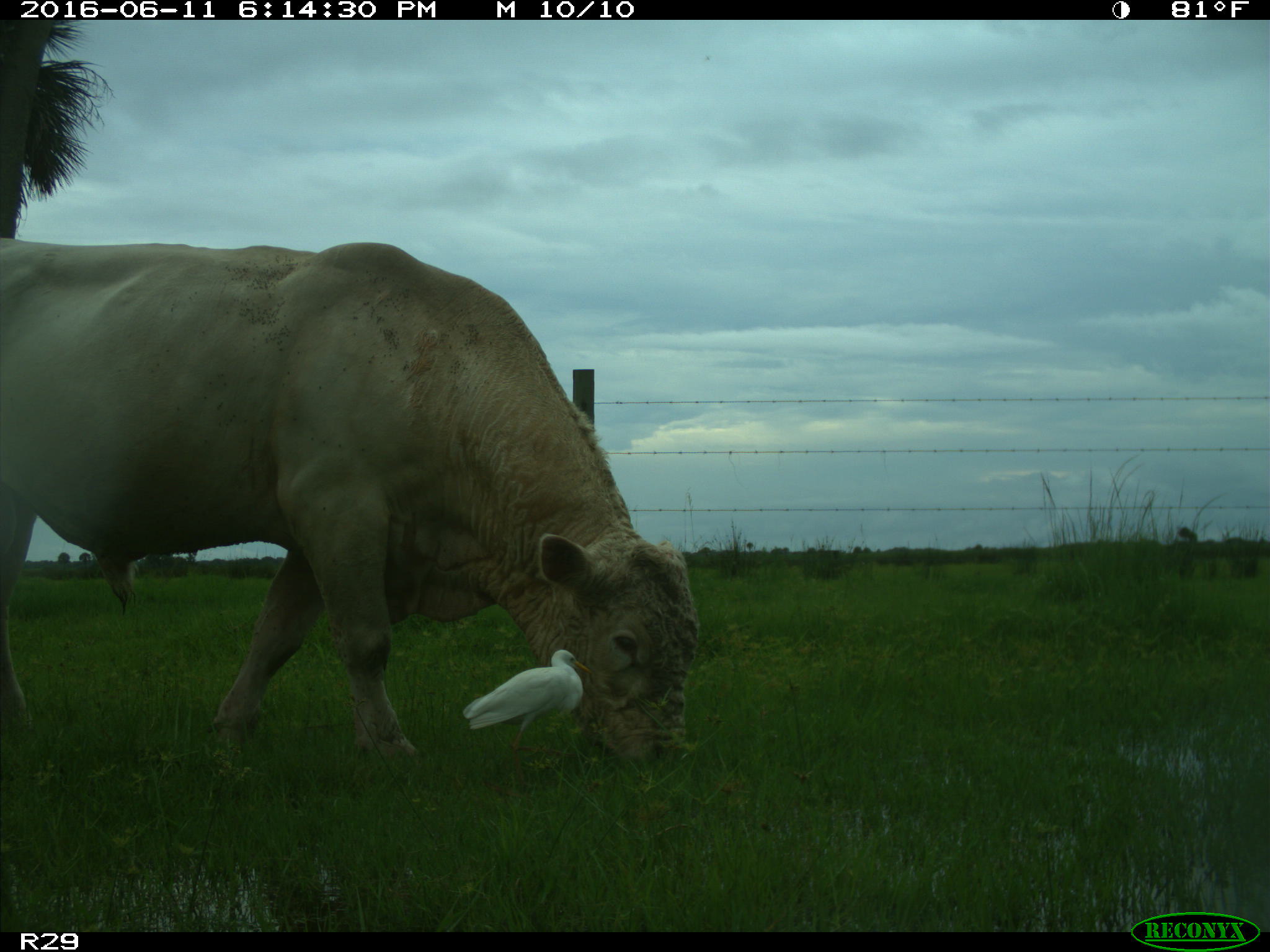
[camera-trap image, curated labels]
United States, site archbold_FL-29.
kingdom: Animalia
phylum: Chordata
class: Mammalia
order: Artiodactyla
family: Bovidae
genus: Bos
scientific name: Bos taurus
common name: domestic cow